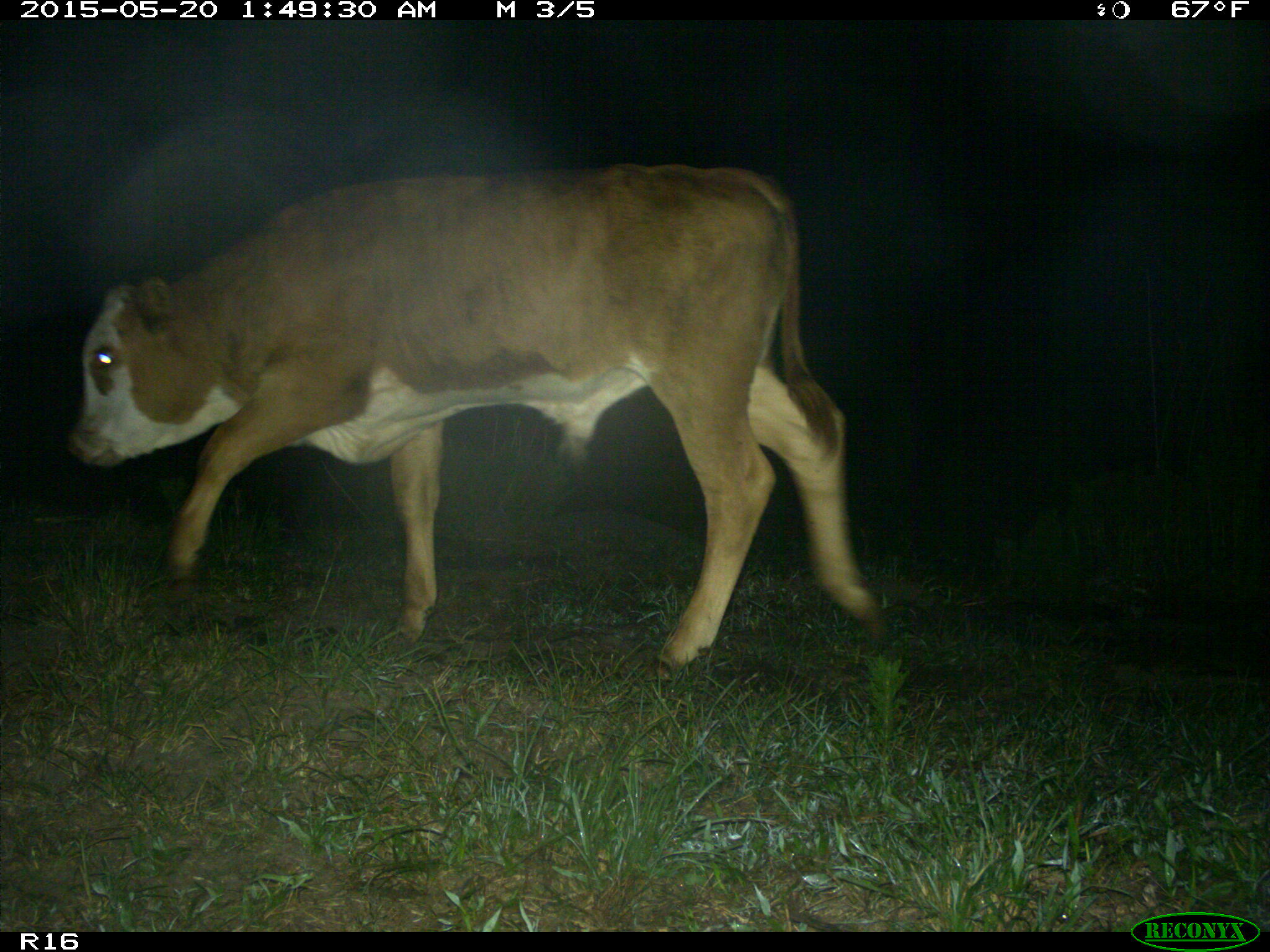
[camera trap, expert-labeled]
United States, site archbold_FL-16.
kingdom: Animalia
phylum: Chordata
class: Mammalia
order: Artiodactyla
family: Bovidae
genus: Bos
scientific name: Bos taurus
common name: domestic cow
Bos taurus (domestic cow).